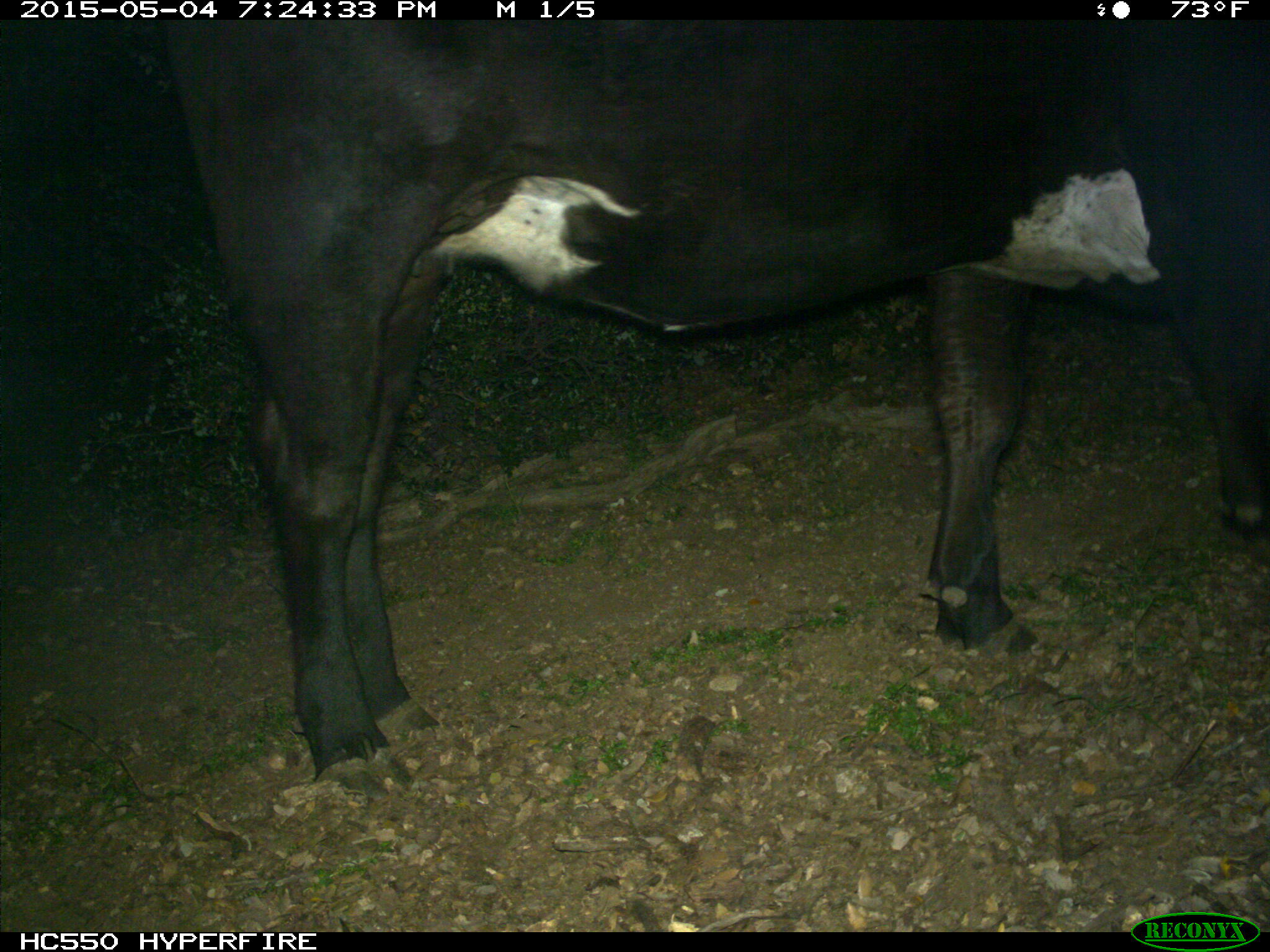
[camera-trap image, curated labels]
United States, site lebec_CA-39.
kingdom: Animalia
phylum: Chordata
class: Mammalia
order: Artiodactyla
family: Bovidae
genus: Bos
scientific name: Bos taurus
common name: domestic cow